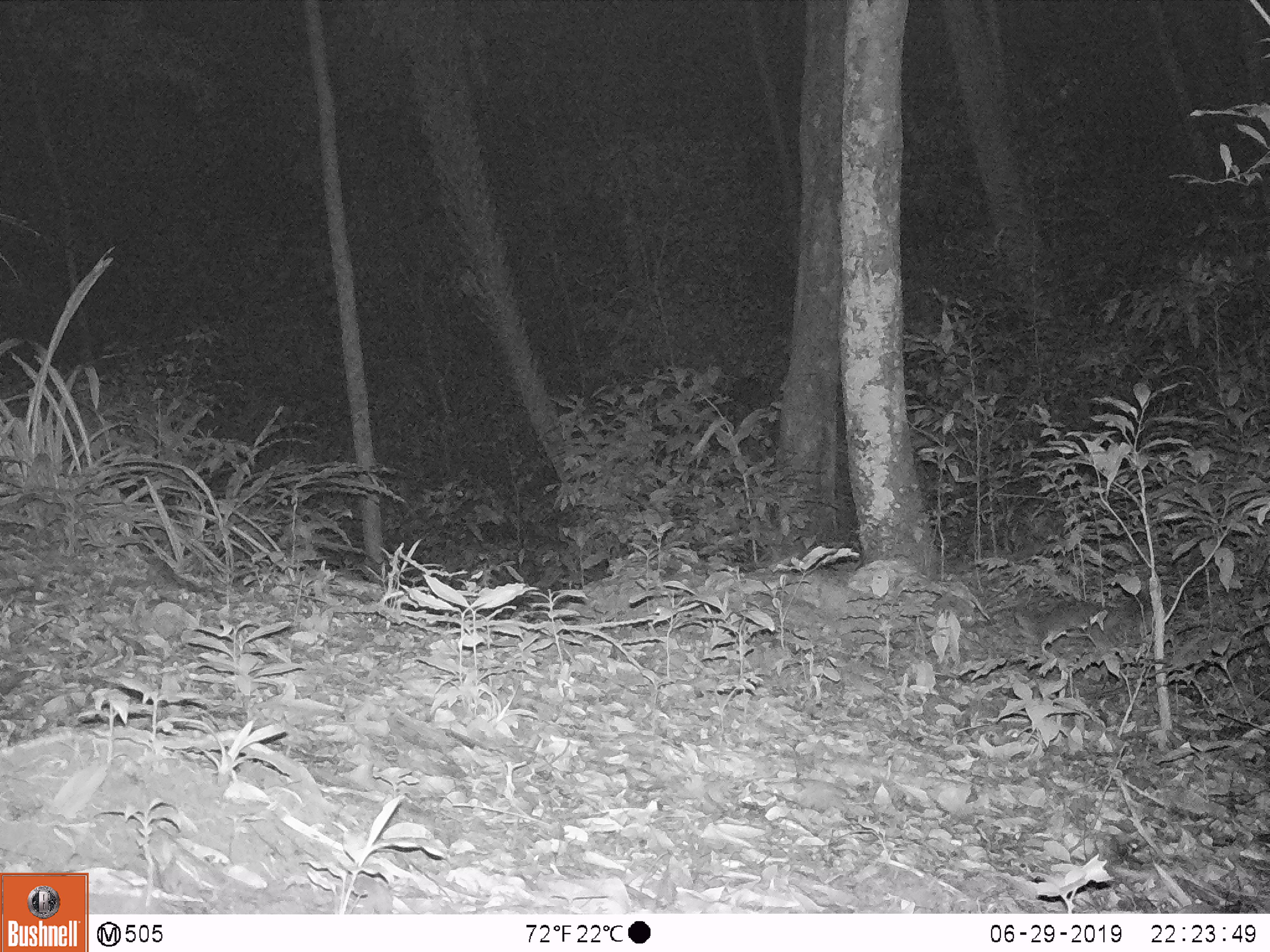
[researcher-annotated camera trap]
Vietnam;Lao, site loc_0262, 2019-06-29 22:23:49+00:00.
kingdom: Animalia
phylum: Chordata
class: Mammalia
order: Carnivora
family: Mustelidae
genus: Melogale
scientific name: Melogale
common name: ferret badger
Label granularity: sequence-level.